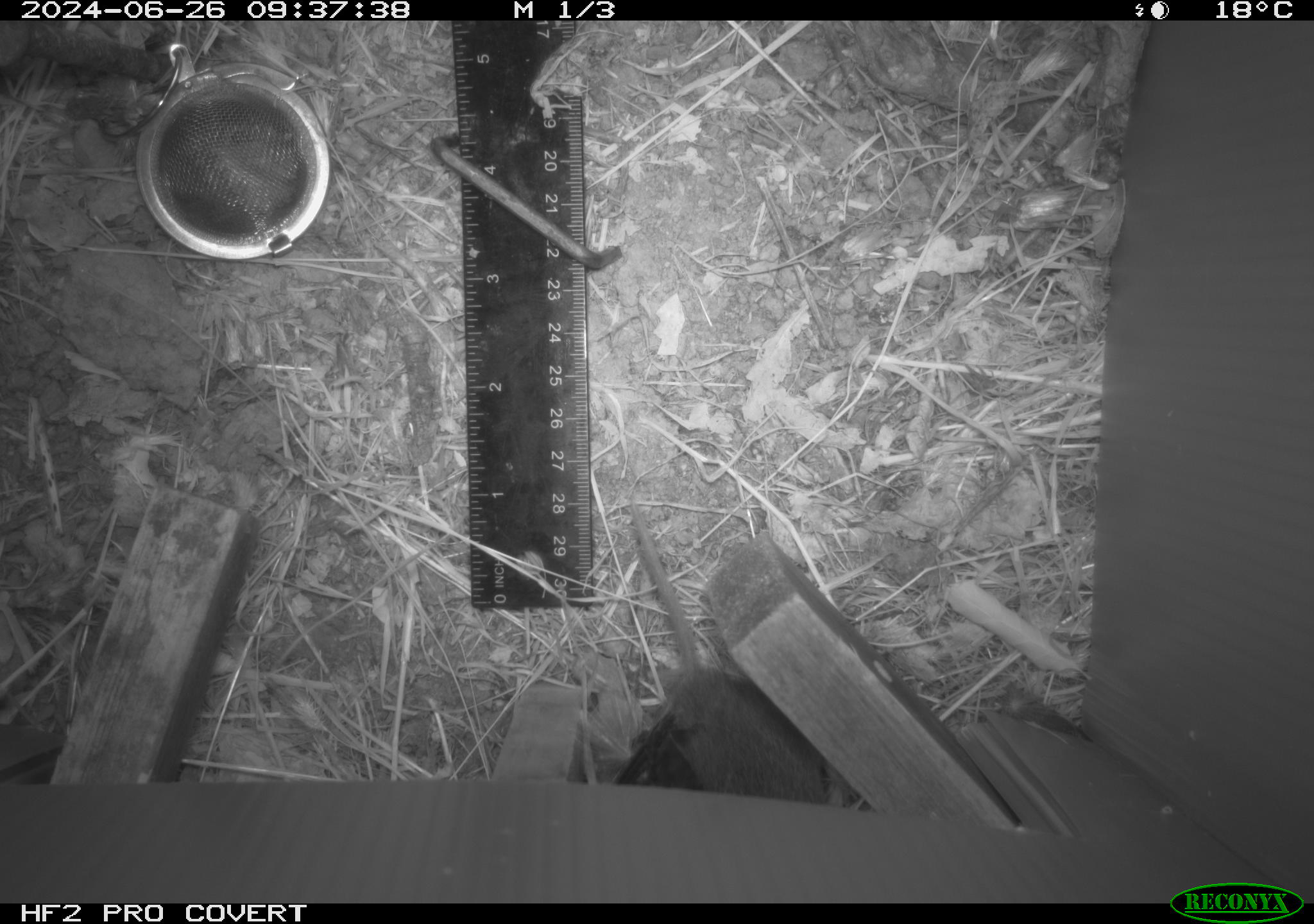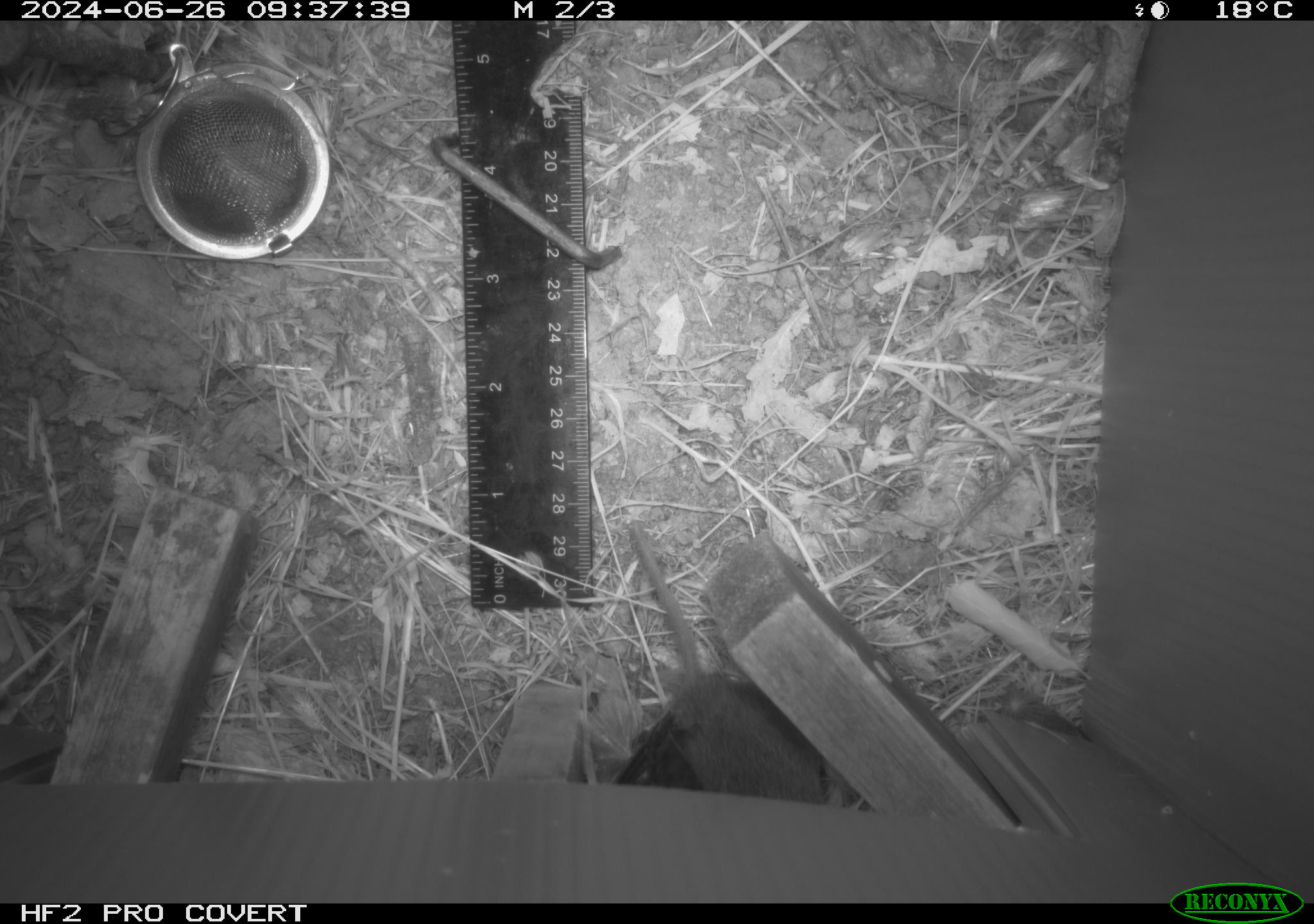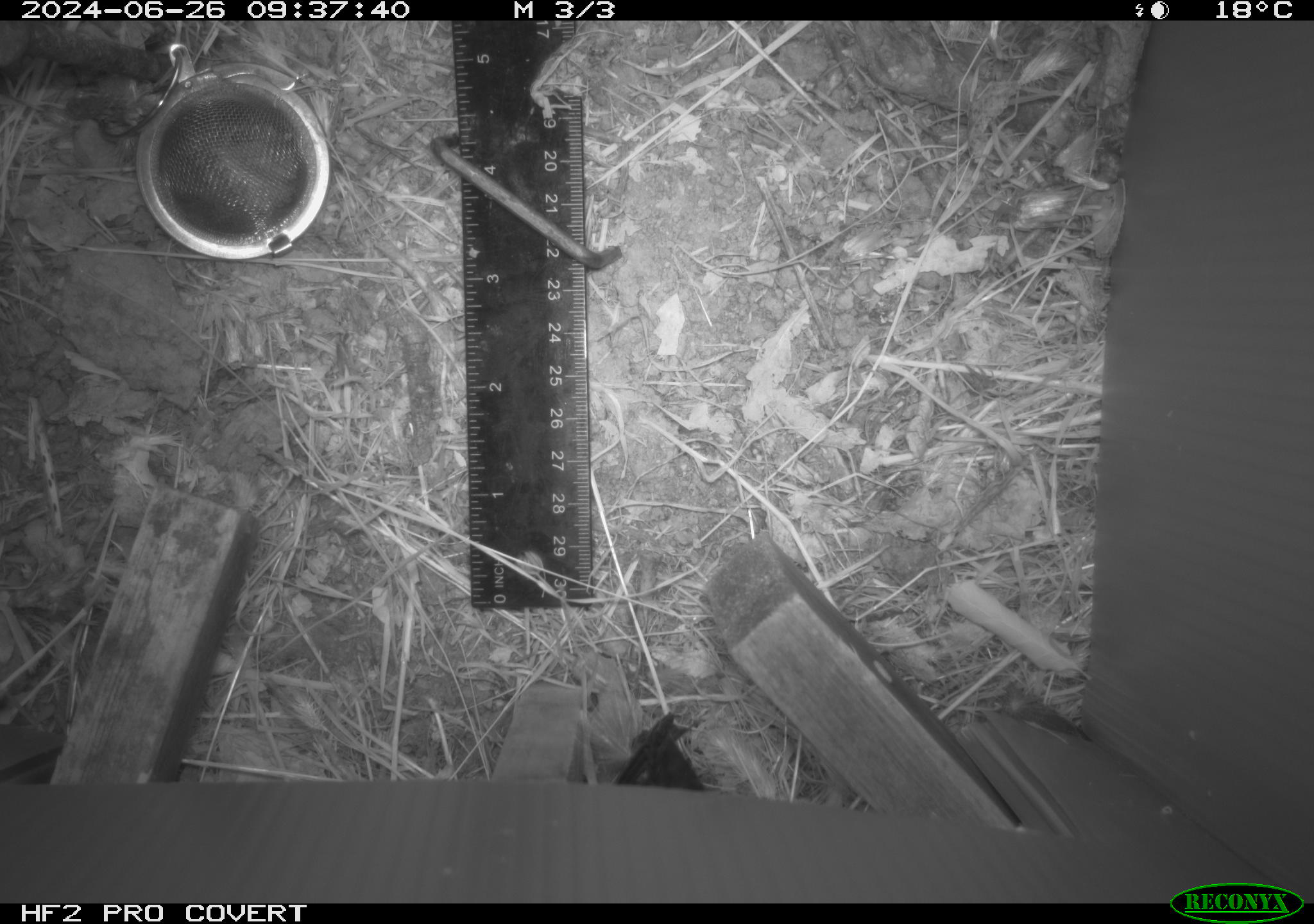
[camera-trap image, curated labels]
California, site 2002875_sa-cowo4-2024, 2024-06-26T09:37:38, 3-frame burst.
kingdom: Animalia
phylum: Chordata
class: Mammalia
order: Rodentia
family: Cricetidae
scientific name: Arvicolinae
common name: voles, lemmings, and muskrats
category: arvicolinae subfamily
Arvicolinae subfamily (voles, lemmings, and muskrats) (Arvicolinae).